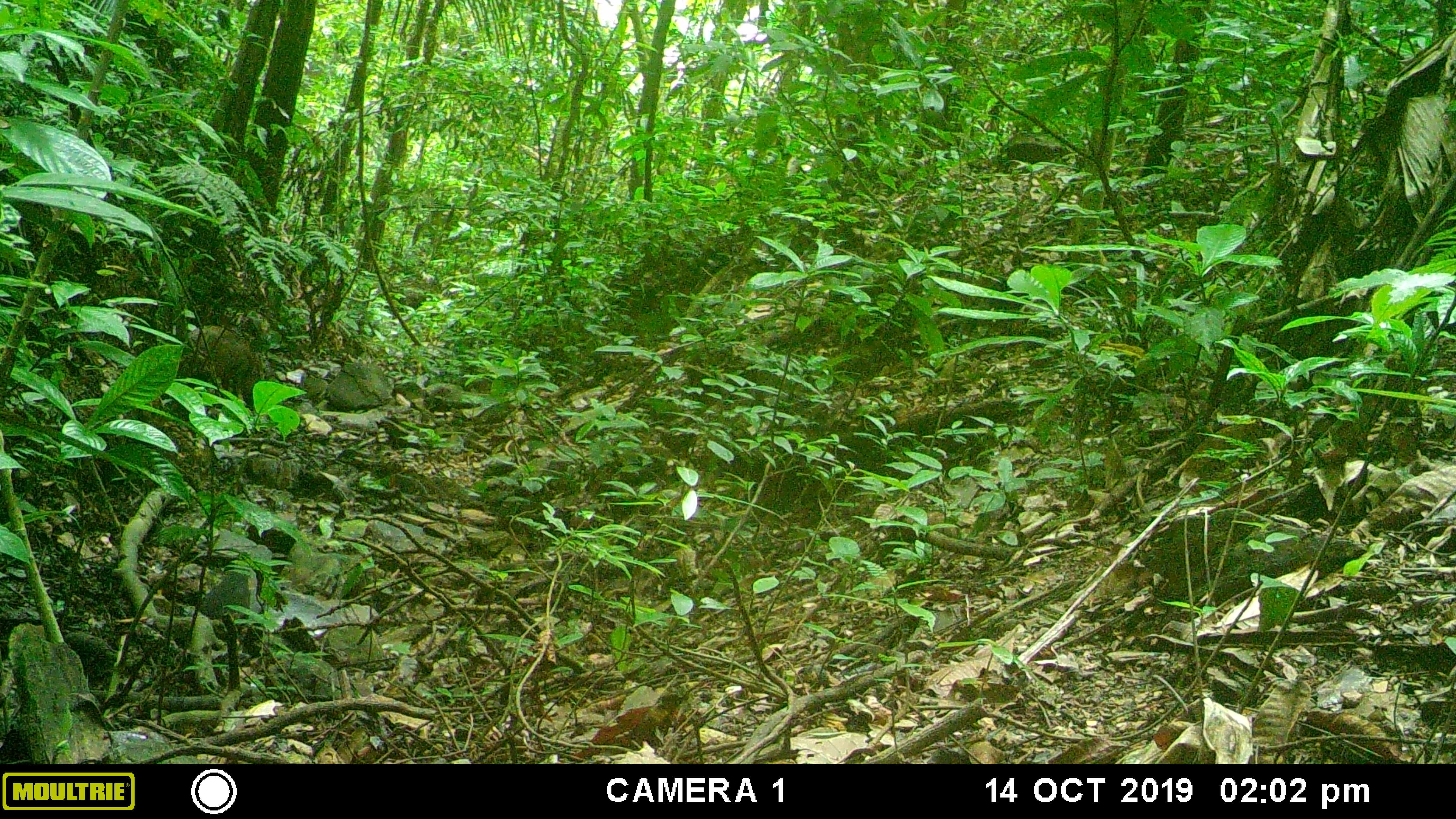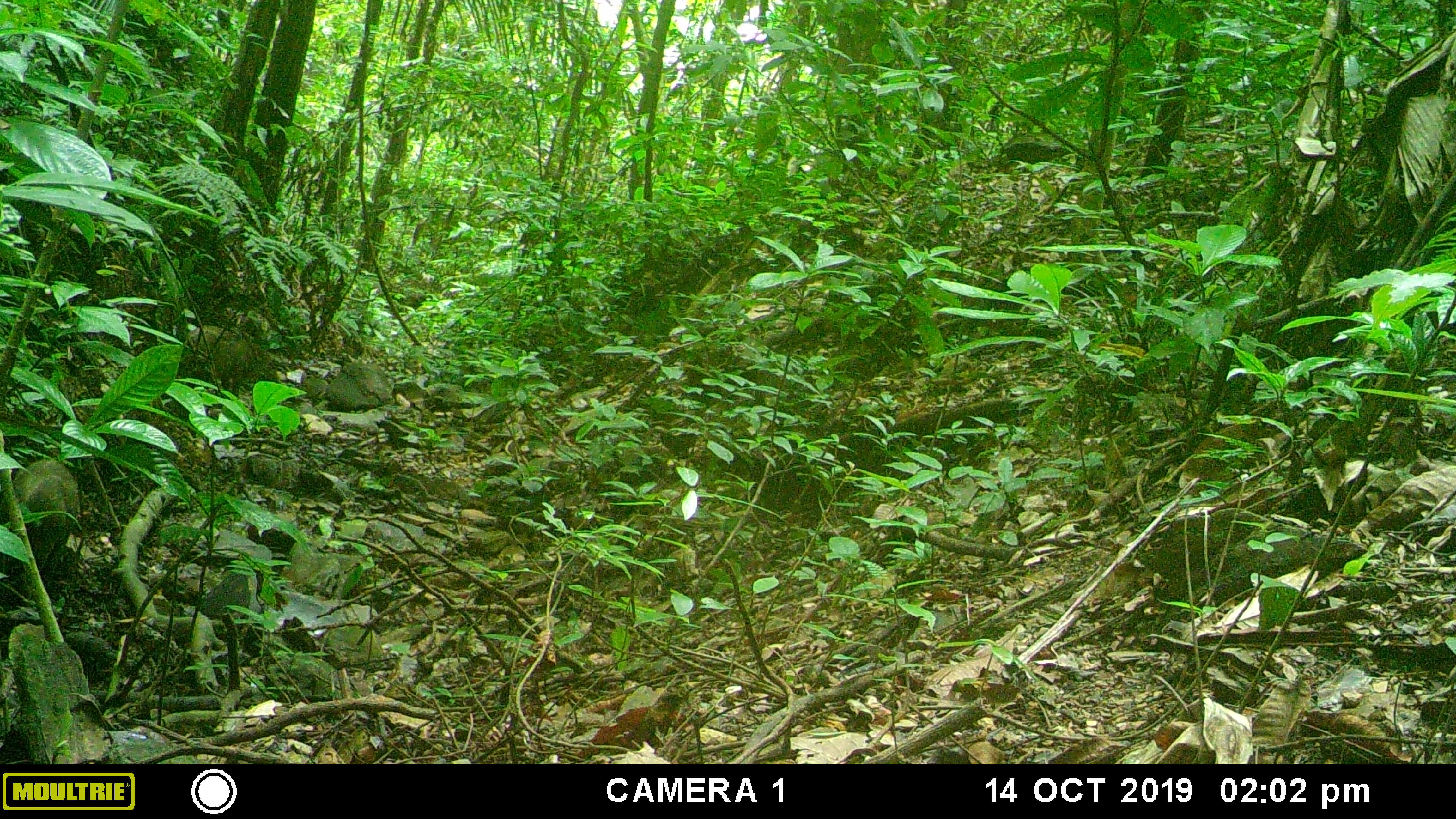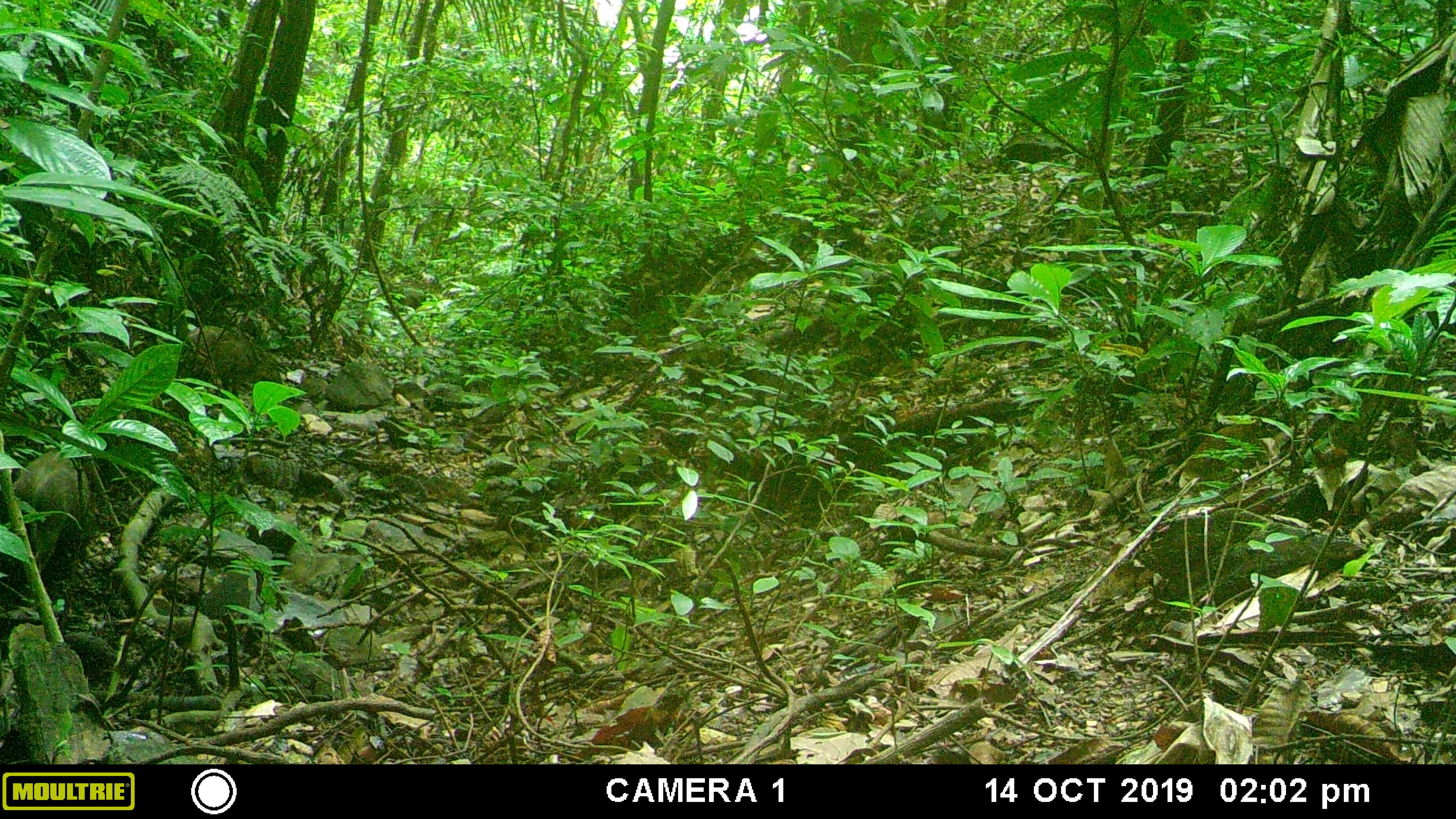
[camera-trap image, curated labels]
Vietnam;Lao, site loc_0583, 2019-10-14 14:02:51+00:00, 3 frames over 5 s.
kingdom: Animalia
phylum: Chordata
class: Mammalia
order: Artiodactyla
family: Suidae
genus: Sus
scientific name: Sus scrofa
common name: eurasian wild pig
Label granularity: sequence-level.